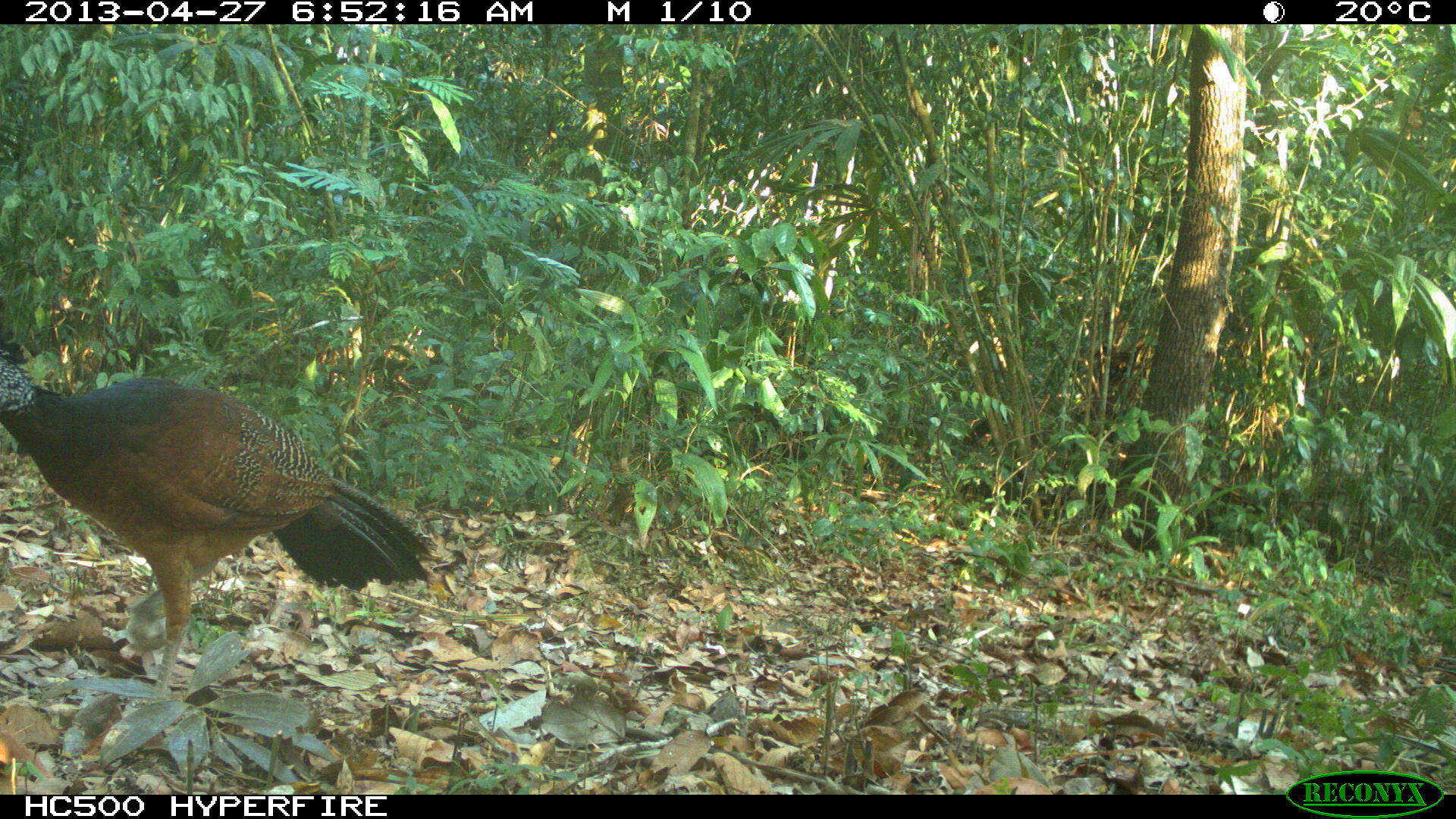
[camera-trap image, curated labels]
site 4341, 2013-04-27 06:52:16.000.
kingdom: Animalia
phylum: Chordata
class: Aves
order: Galliformes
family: Cracidae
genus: Crax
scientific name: Crax rubra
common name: great curassow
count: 1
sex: female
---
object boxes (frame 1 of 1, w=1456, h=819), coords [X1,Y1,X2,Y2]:
crax rubra: [0,330,432,701]